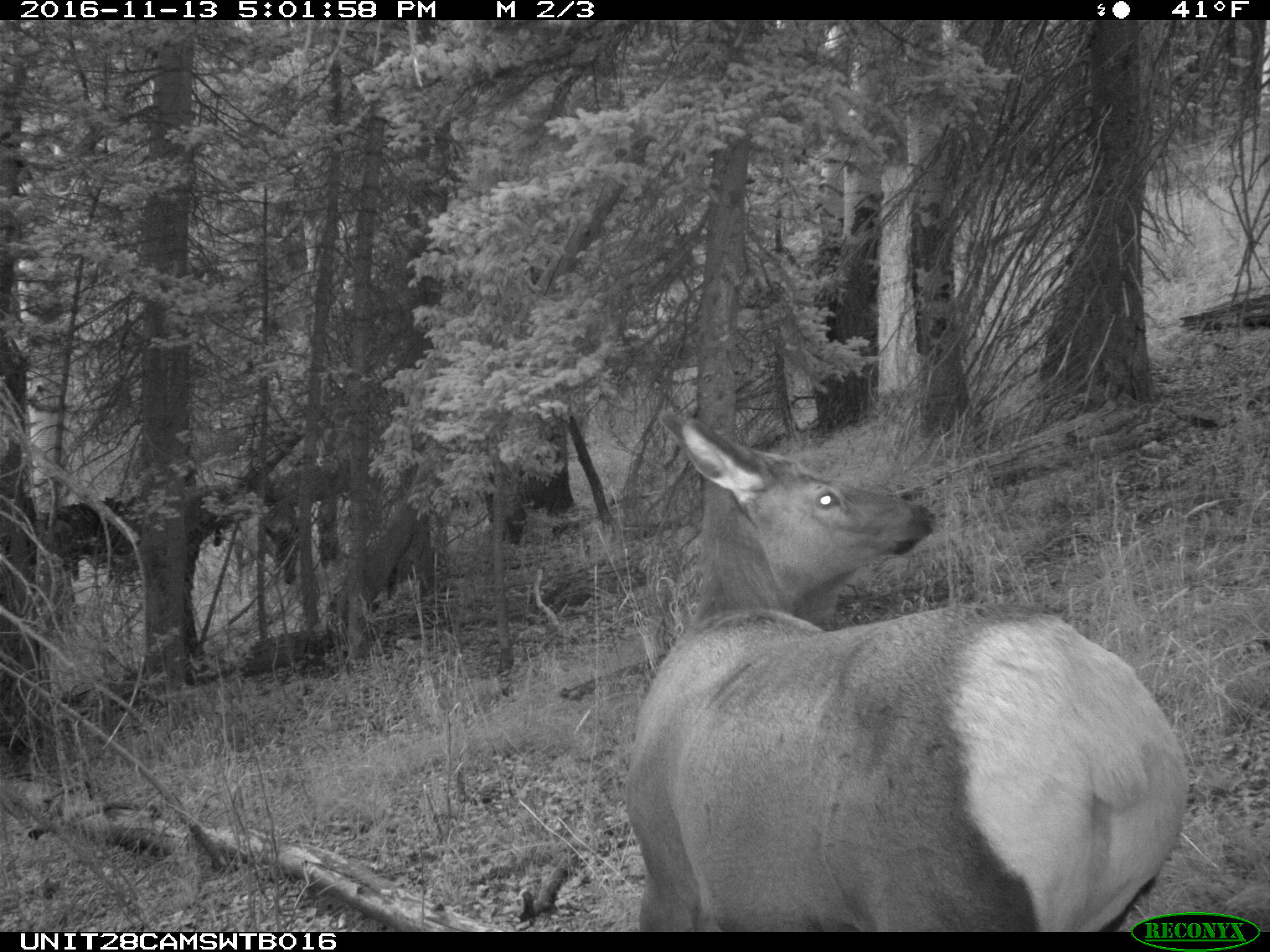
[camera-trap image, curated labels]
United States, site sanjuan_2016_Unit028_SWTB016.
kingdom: Animalia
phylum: Chordata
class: Mammalia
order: Artiodactyla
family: Cervidae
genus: Cervus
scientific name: Cervus elaphus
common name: red deer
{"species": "Cervus elaphus (red deer)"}